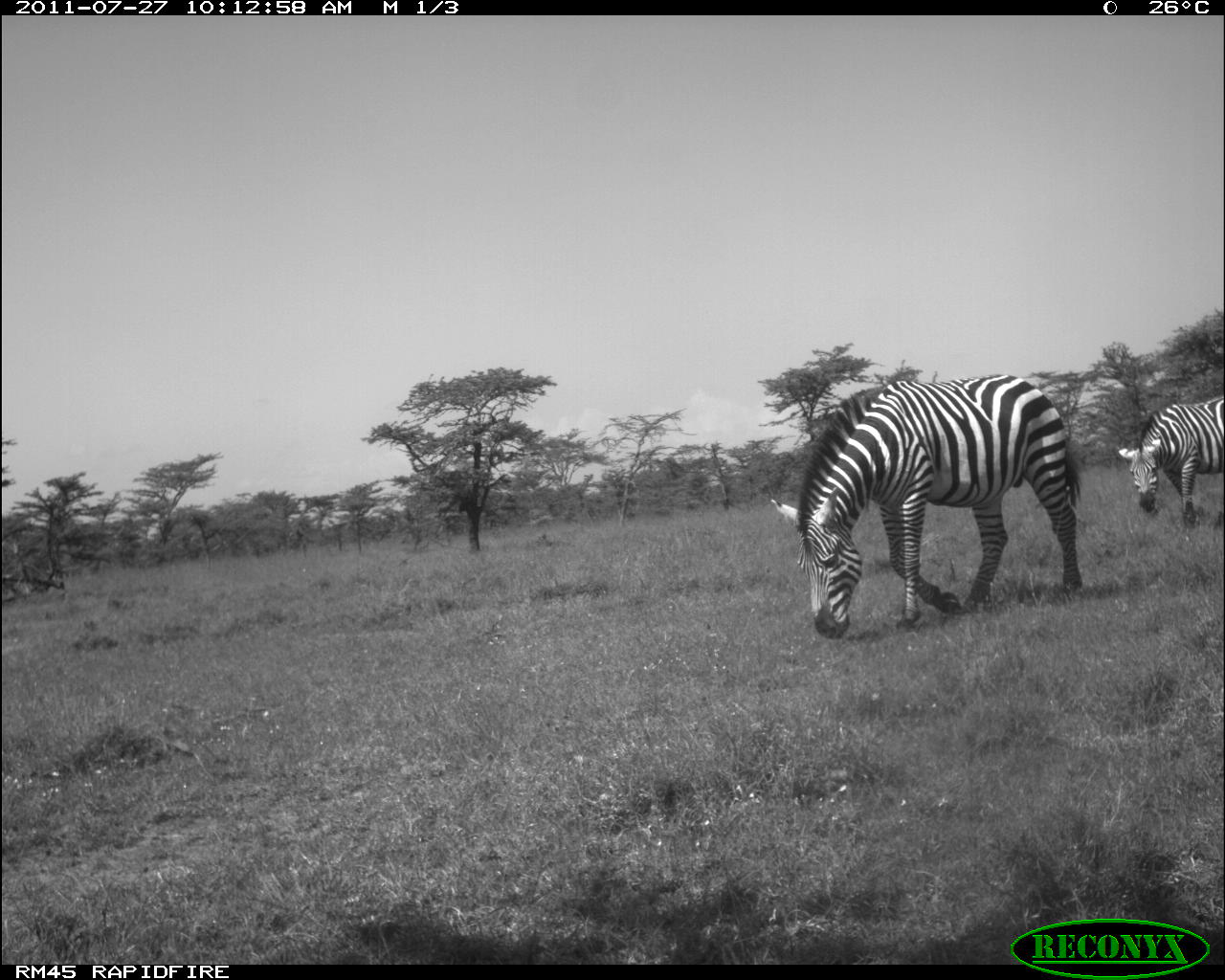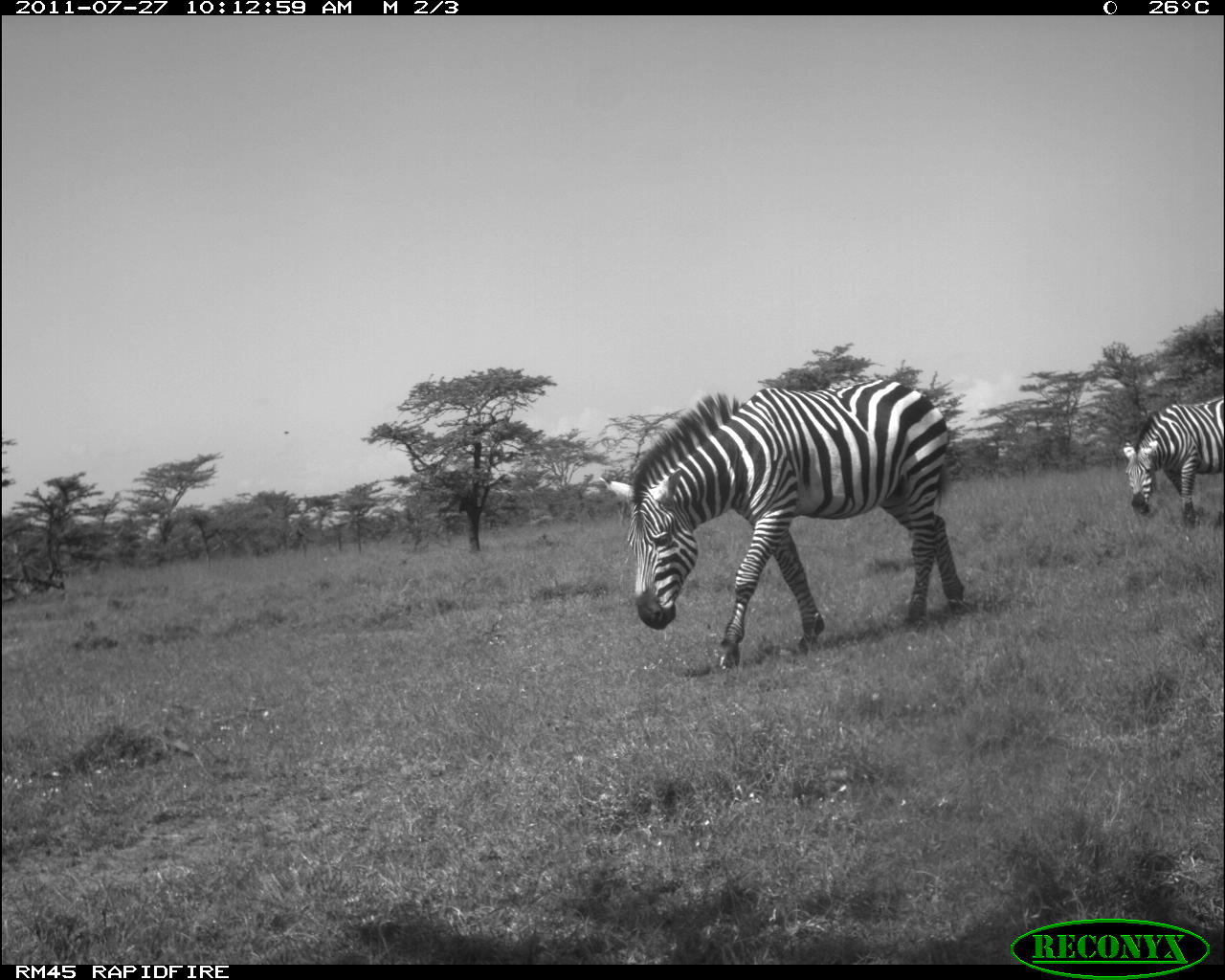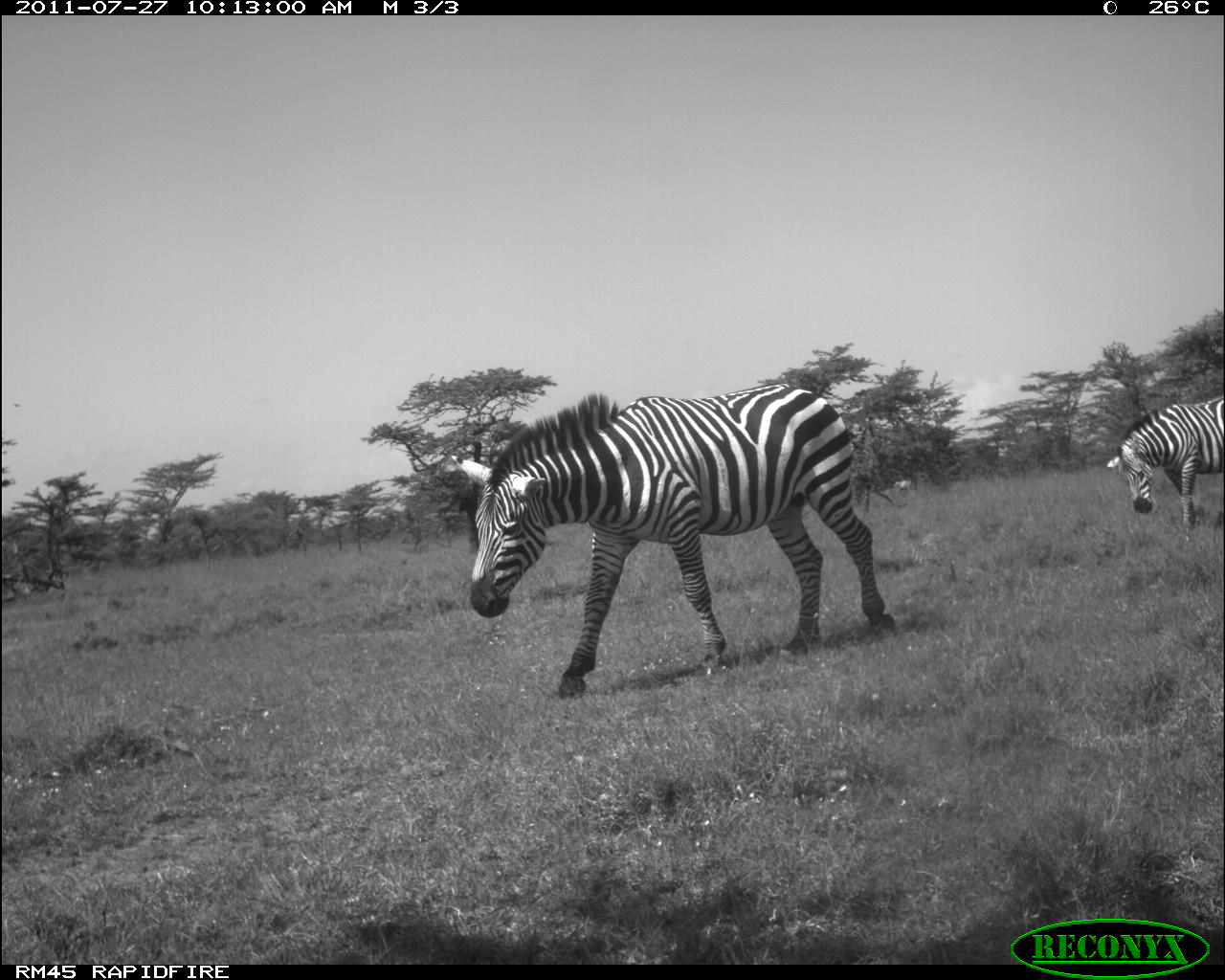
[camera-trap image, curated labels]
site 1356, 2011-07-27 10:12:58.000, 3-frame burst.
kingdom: Animalia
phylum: Chordata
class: Mammalia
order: Perissodactyla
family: Equidae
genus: Equus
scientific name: Equus quagga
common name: plains zebra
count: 2